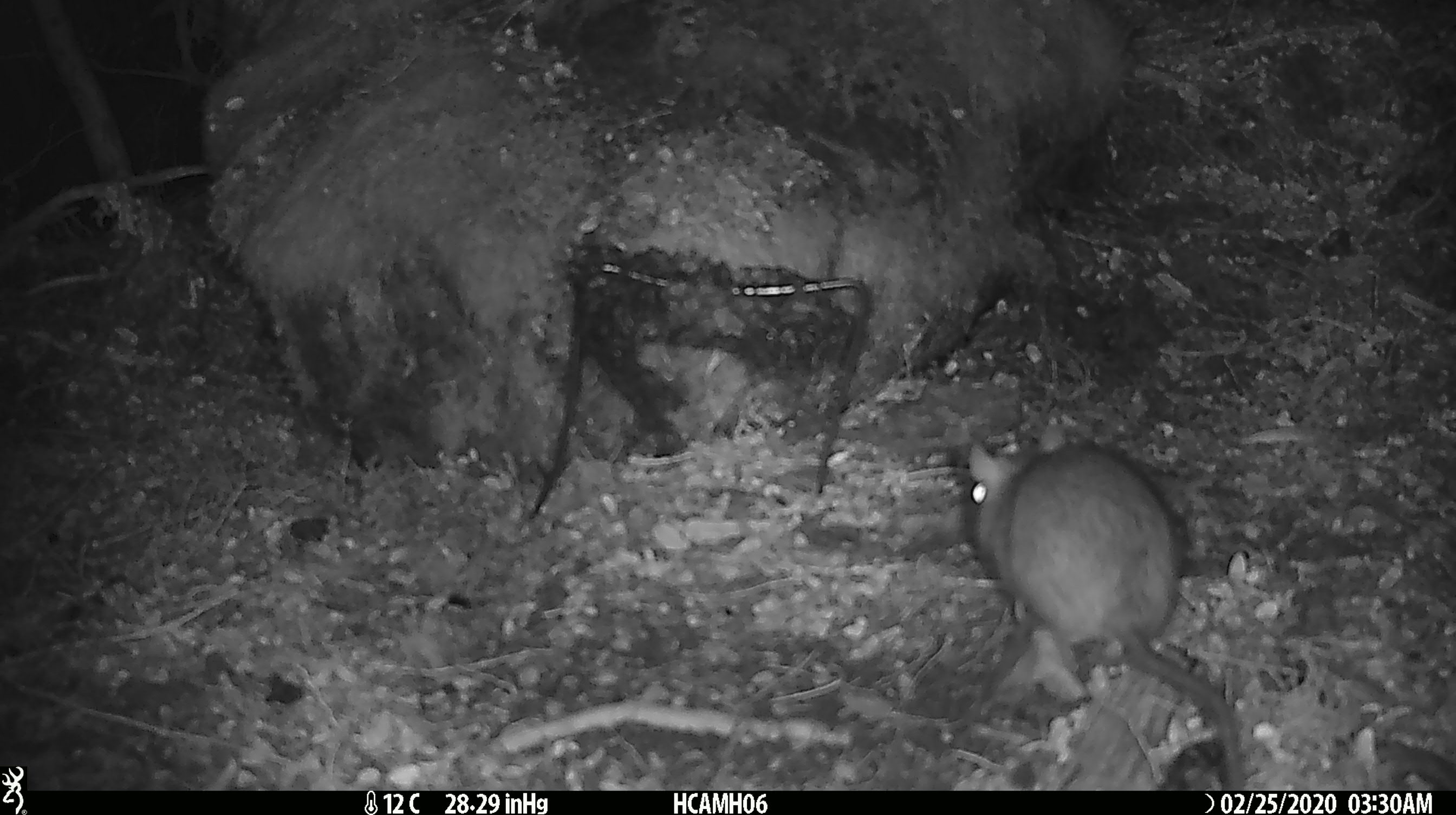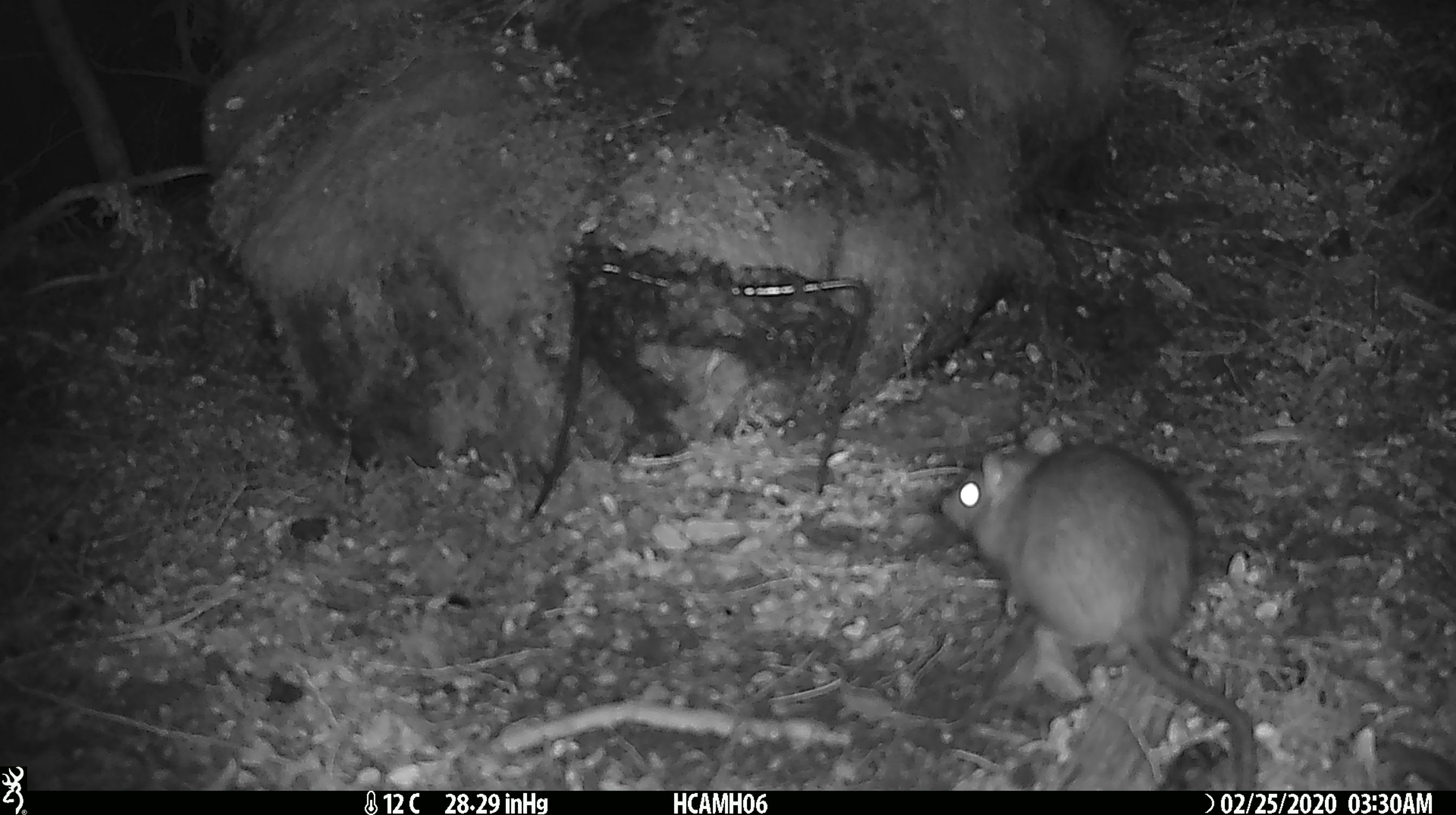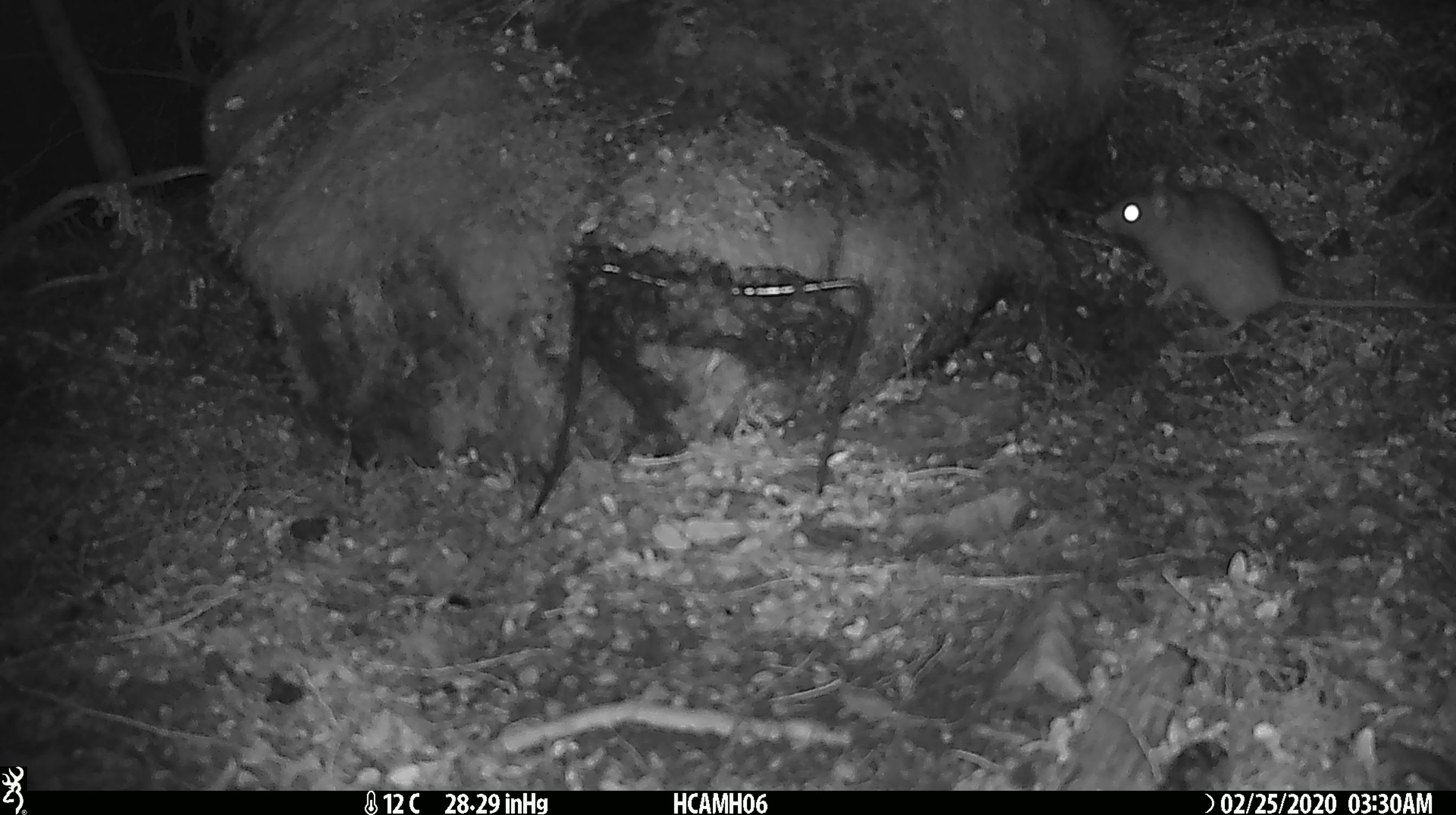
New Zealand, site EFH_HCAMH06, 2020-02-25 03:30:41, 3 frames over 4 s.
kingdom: Animalia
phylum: Chordata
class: Mammalia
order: Rodentia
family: Muridae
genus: Rattus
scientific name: Rattus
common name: rat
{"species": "rat (Rattus)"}